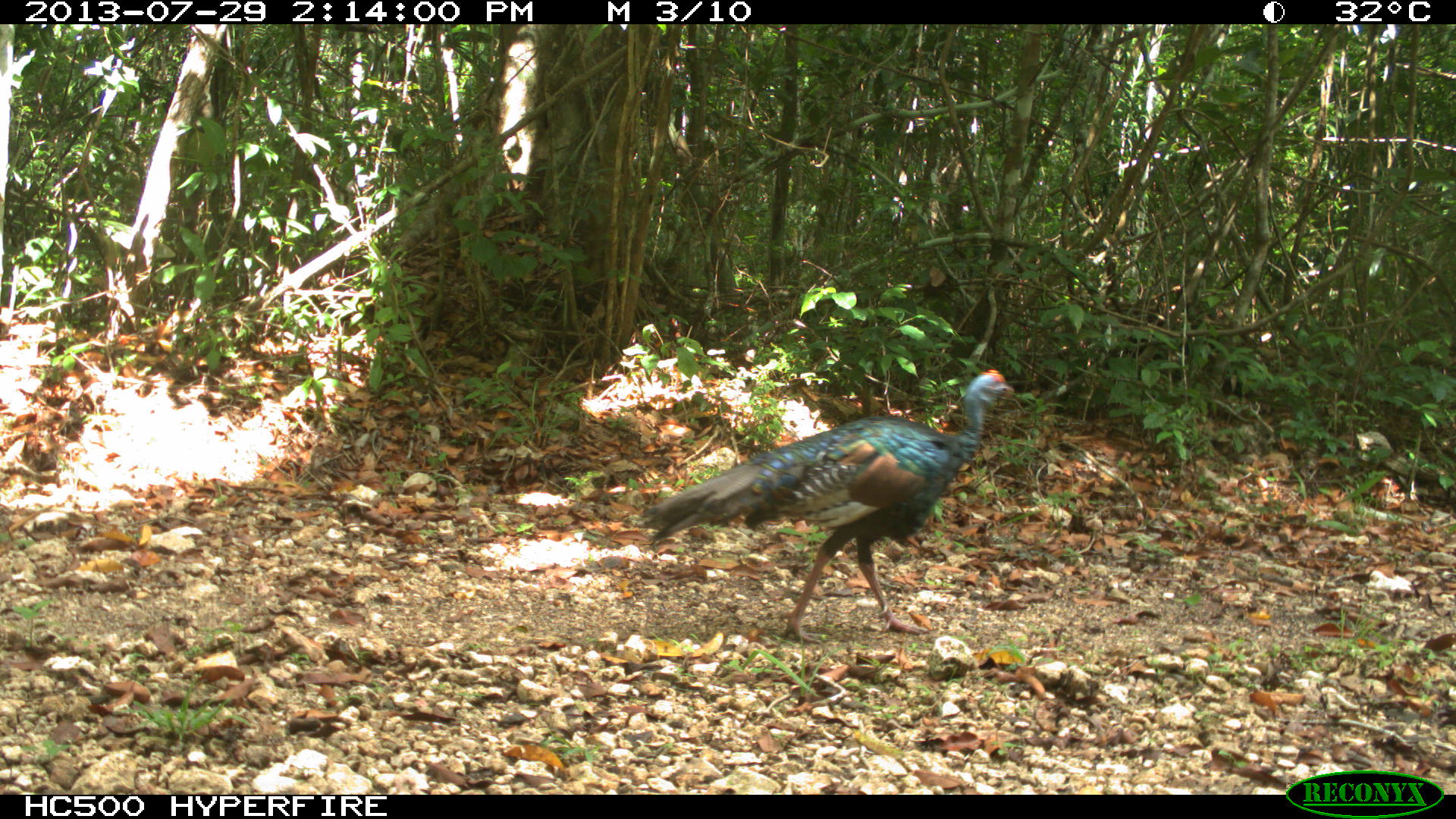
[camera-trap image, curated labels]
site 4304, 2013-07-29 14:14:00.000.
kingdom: Animalia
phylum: Chordata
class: Aves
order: Galliformes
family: Phasianidae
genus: Meleagris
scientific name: Meleagris ocellata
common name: ocellated turkey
Meleagris ocellata (ocellated turkey), count 1, sex male.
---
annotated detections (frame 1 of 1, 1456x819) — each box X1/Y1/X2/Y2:
meleagris ocellata: 634/368/1014/646